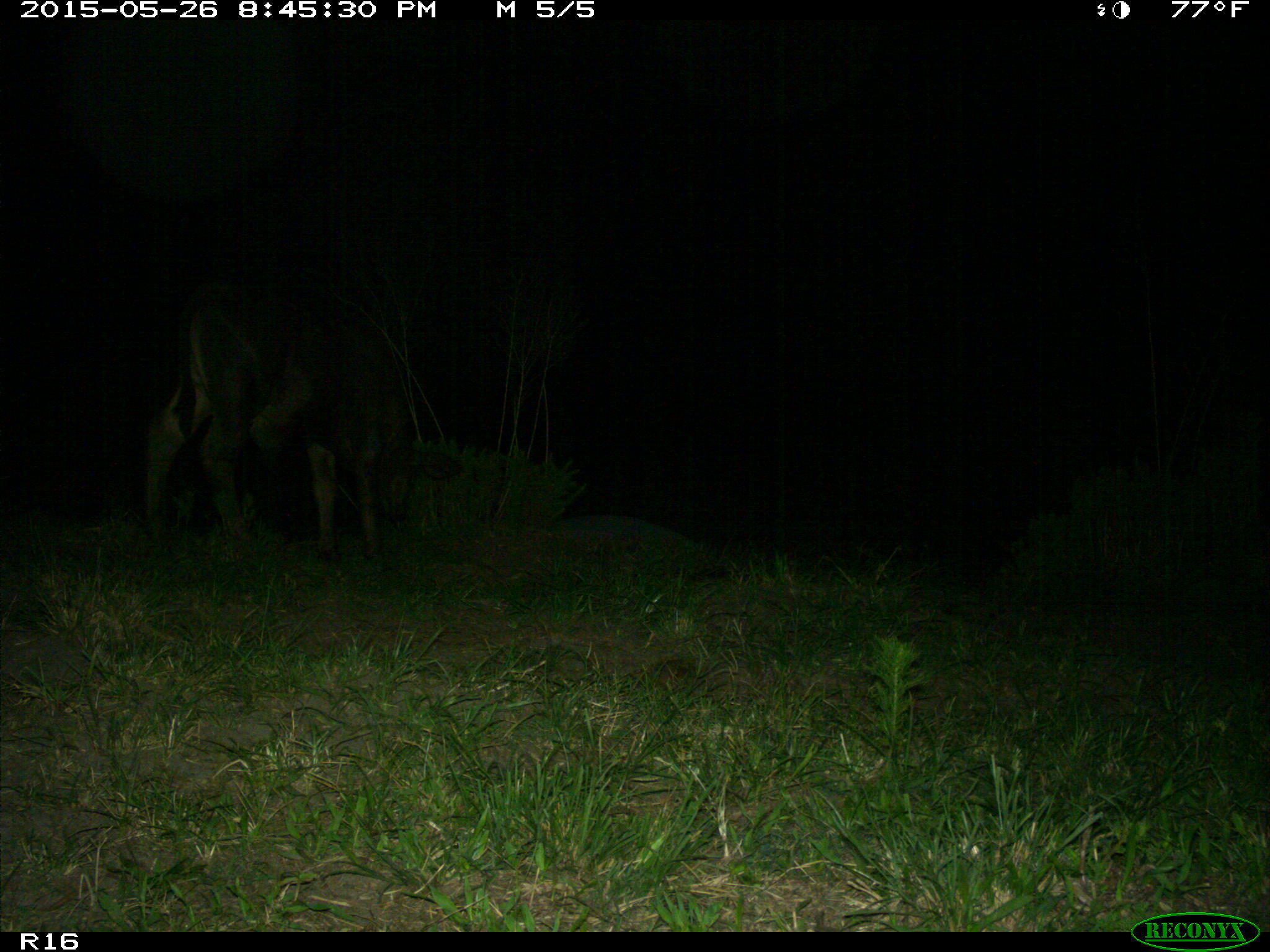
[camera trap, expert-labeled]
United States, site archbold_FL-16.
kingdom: Animalia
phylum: Chordata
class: Mammalia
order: Artiodactyla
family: Bovidae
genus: Bos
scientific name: Bos taurus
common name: domestic cow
Bos taurus (domestic cow).